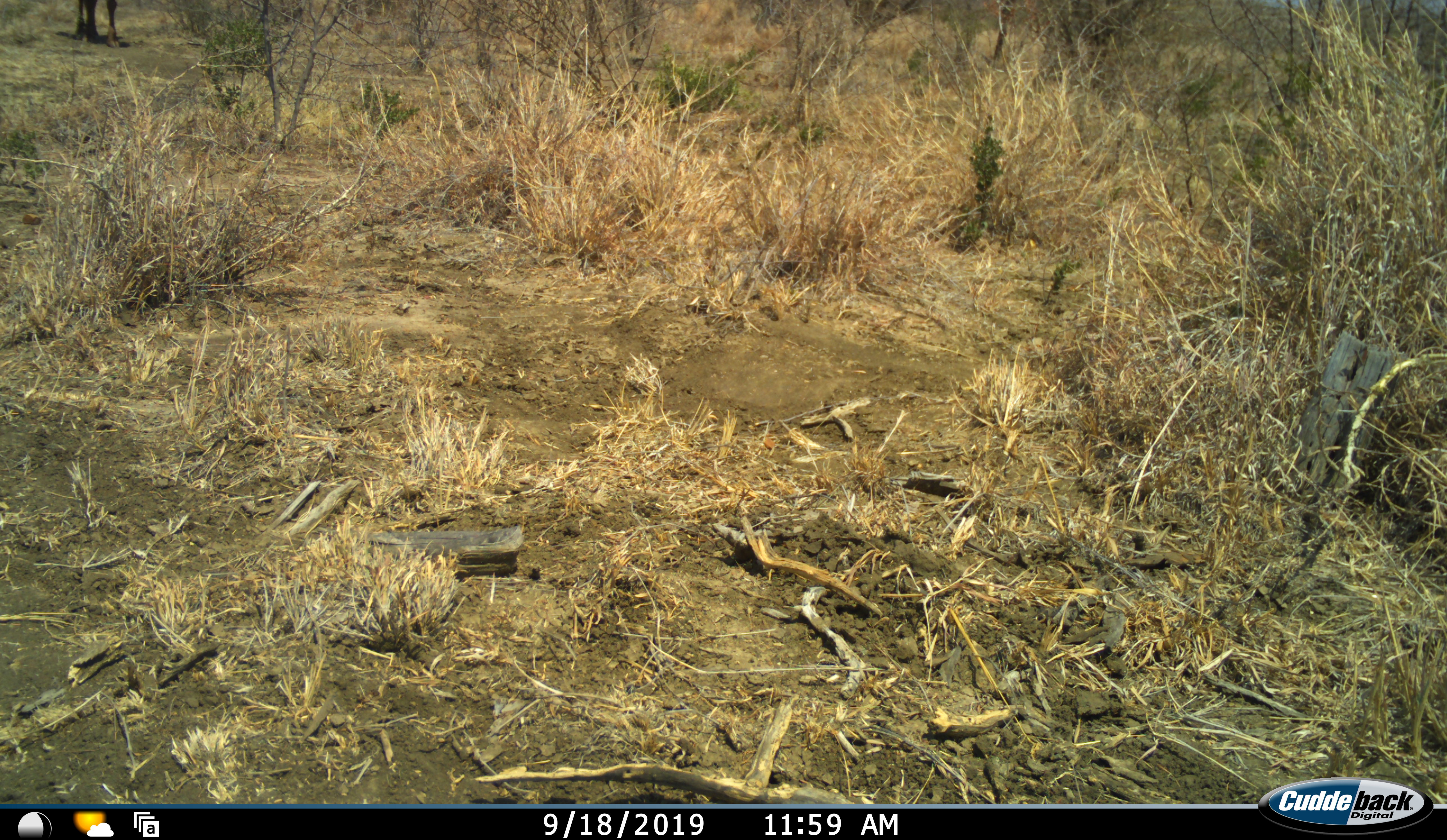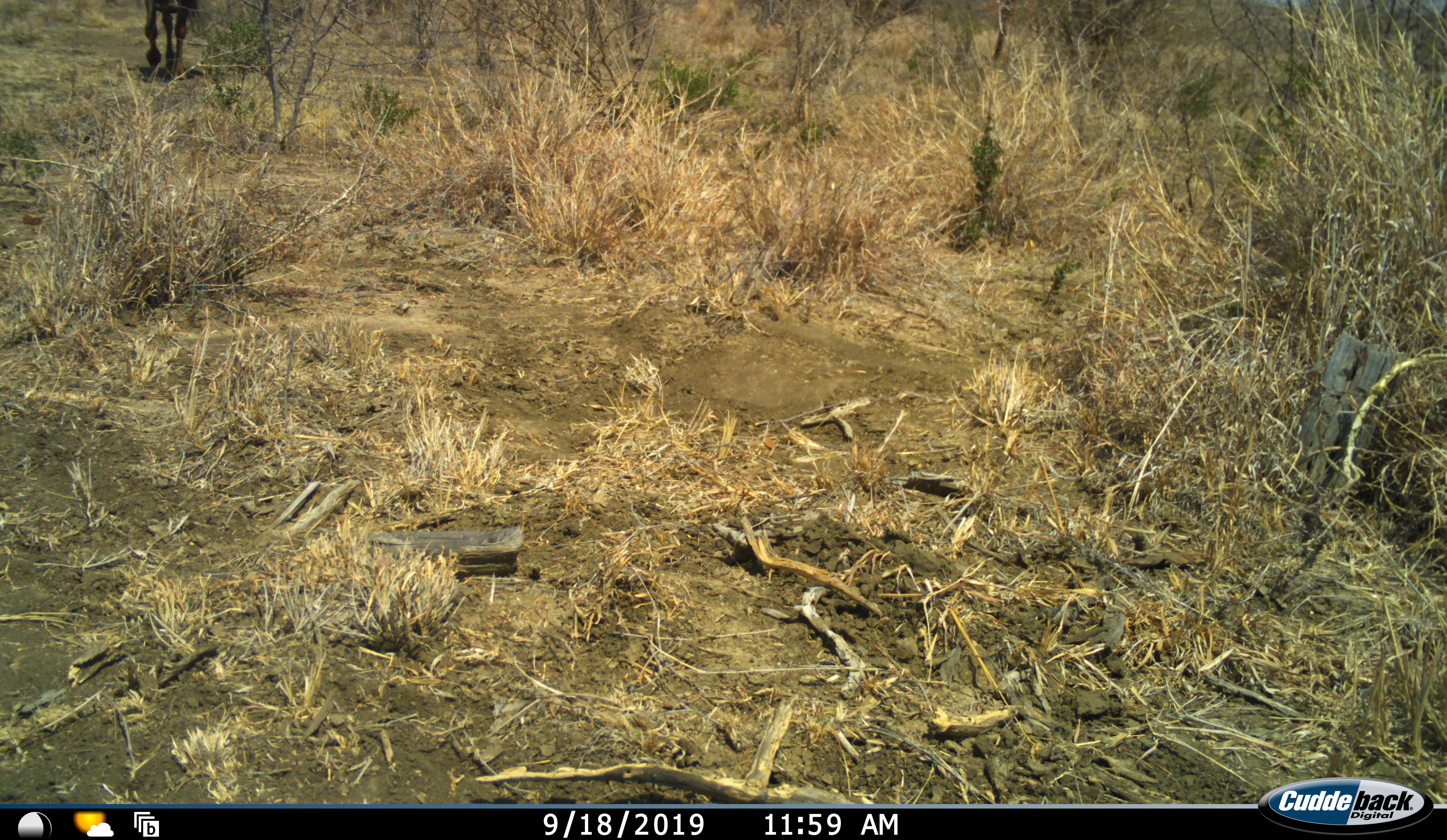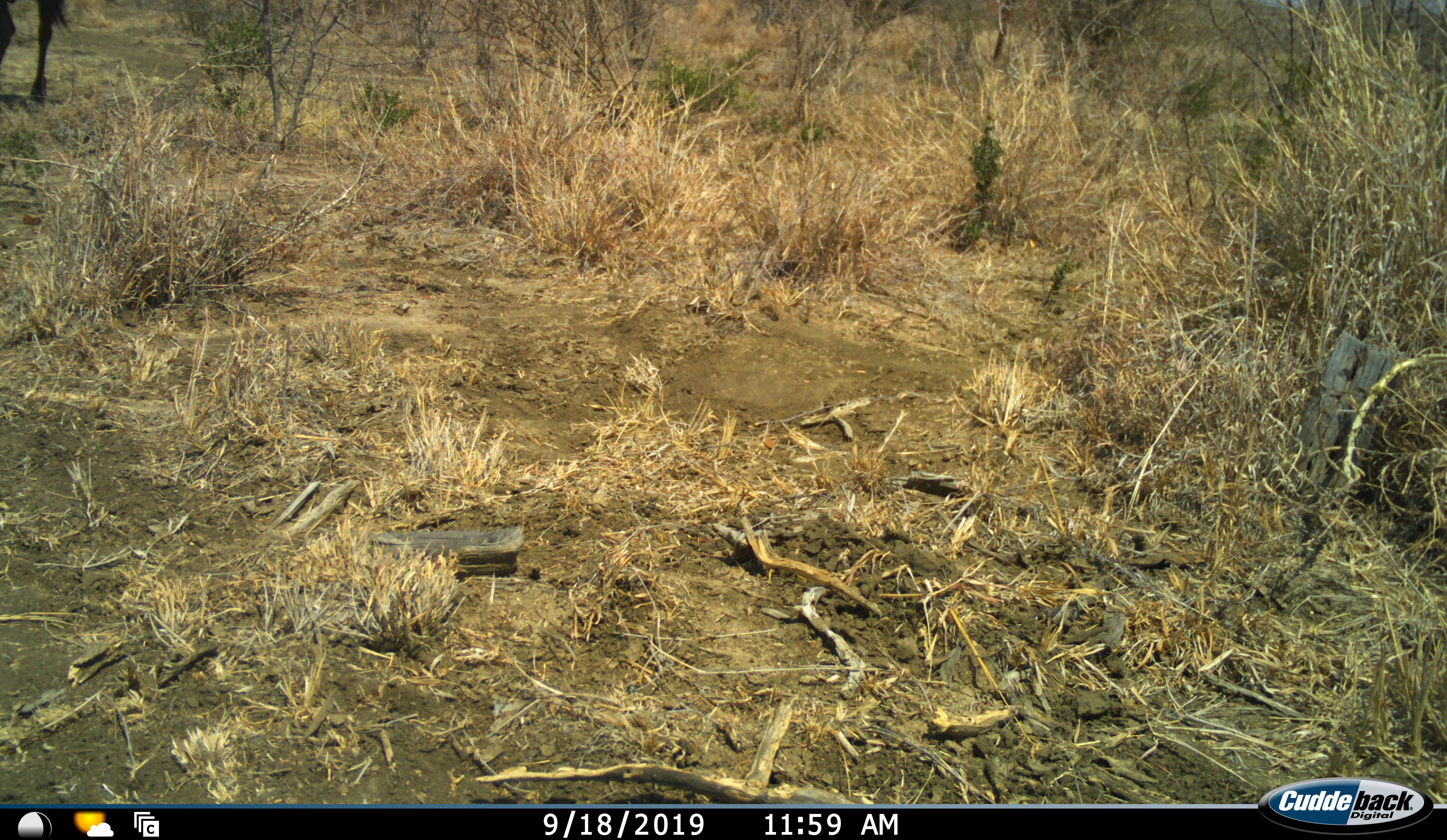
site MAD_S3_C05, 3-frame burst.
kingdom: Animalia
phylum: Chordata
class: Mammalia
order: Artiodactyla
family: Bovidae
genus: Connochaetes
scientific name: Connochaetes taurinus taurinus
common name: blue wildebeest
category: wildebeestblue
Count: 1.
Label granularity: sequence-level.